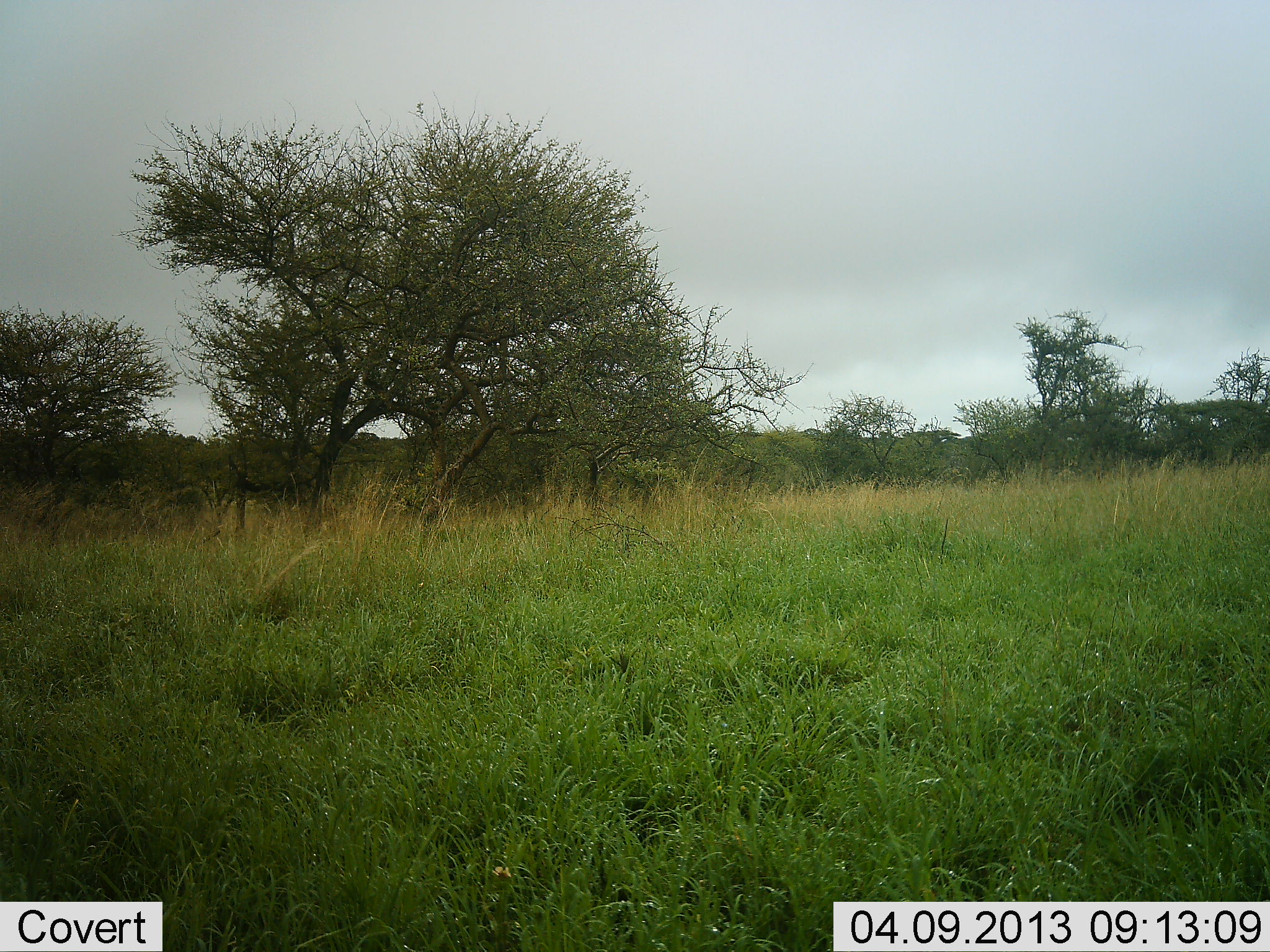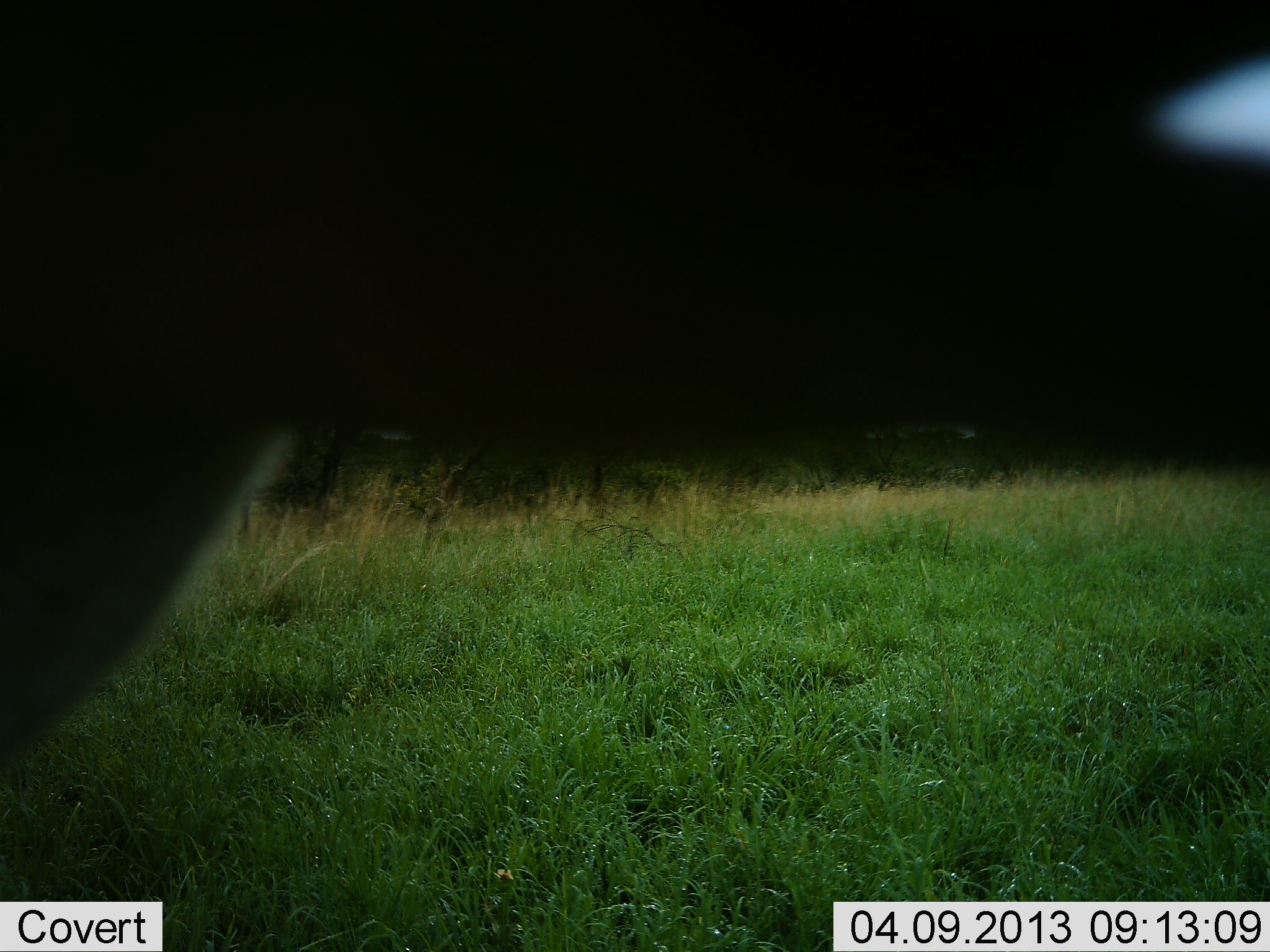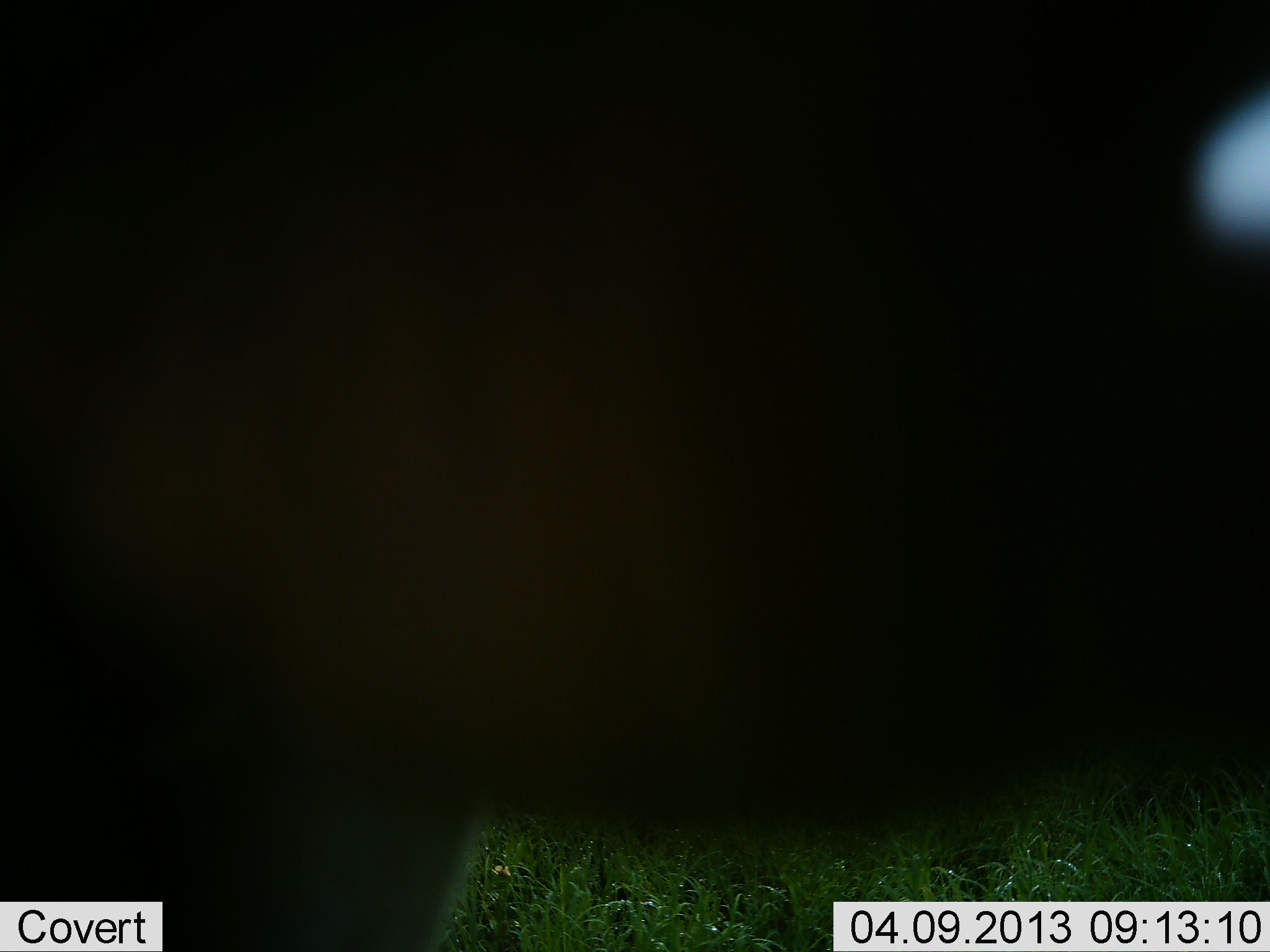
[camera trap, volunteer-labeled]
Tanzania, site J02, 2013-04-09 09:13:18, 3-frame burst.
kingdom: Animalia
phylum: Chordata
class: Mammalia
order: Artiodactyla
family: Bovidae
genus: Connochaetes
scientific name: Connochaetes taurinus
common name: blue wildebeest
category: wildebeest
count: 1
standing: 33%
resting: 0%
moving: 67%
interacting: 0%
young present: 0%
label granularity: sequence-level